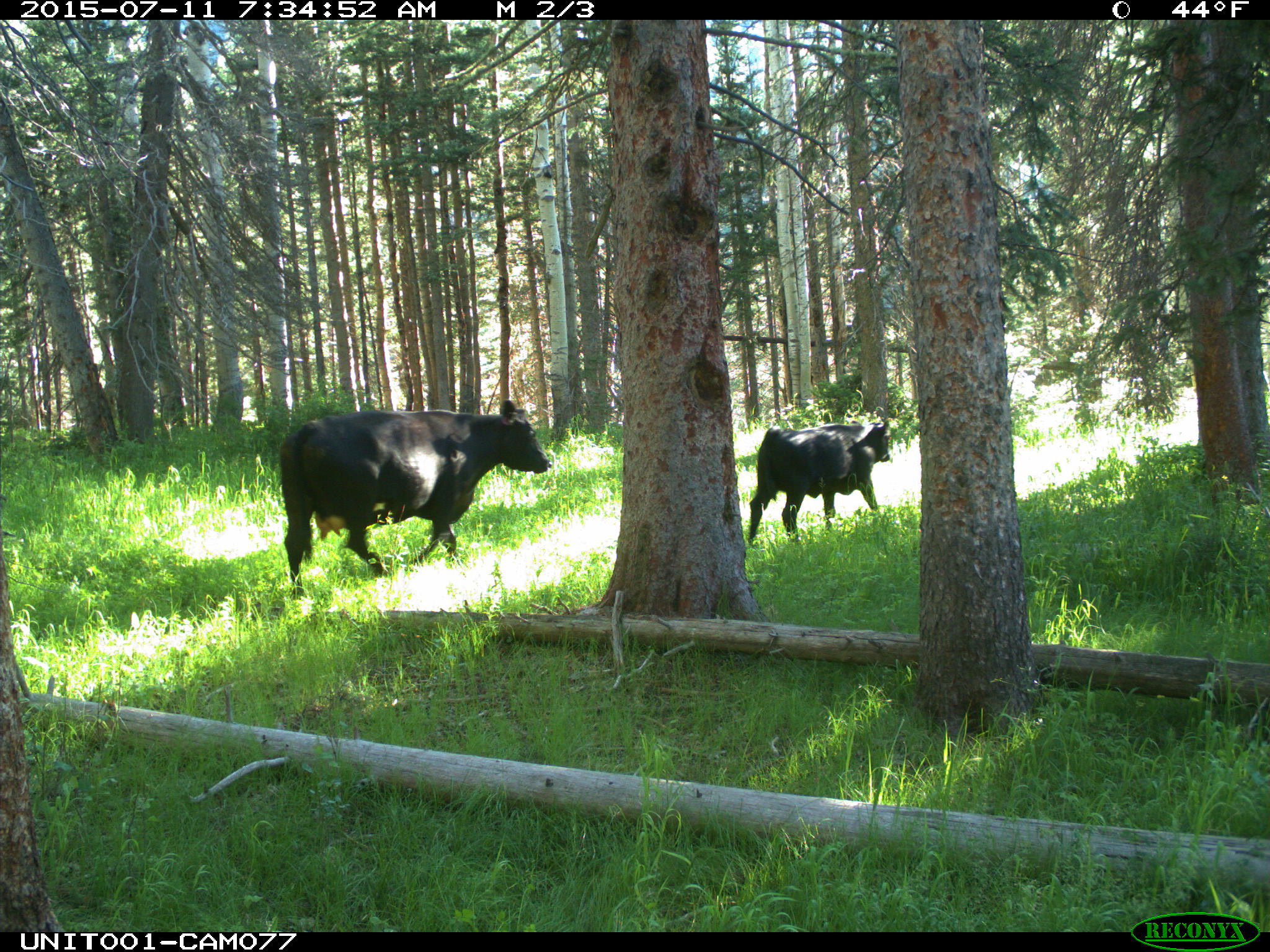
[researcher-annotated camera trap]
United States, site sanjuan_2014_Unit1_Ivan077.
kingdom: Animalia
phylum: Chordata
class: Mammalia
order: Artiodactyla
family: Bovidae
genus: Bos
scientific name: Bos taurus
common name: domestic cow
Bos taurus (domestic cow).